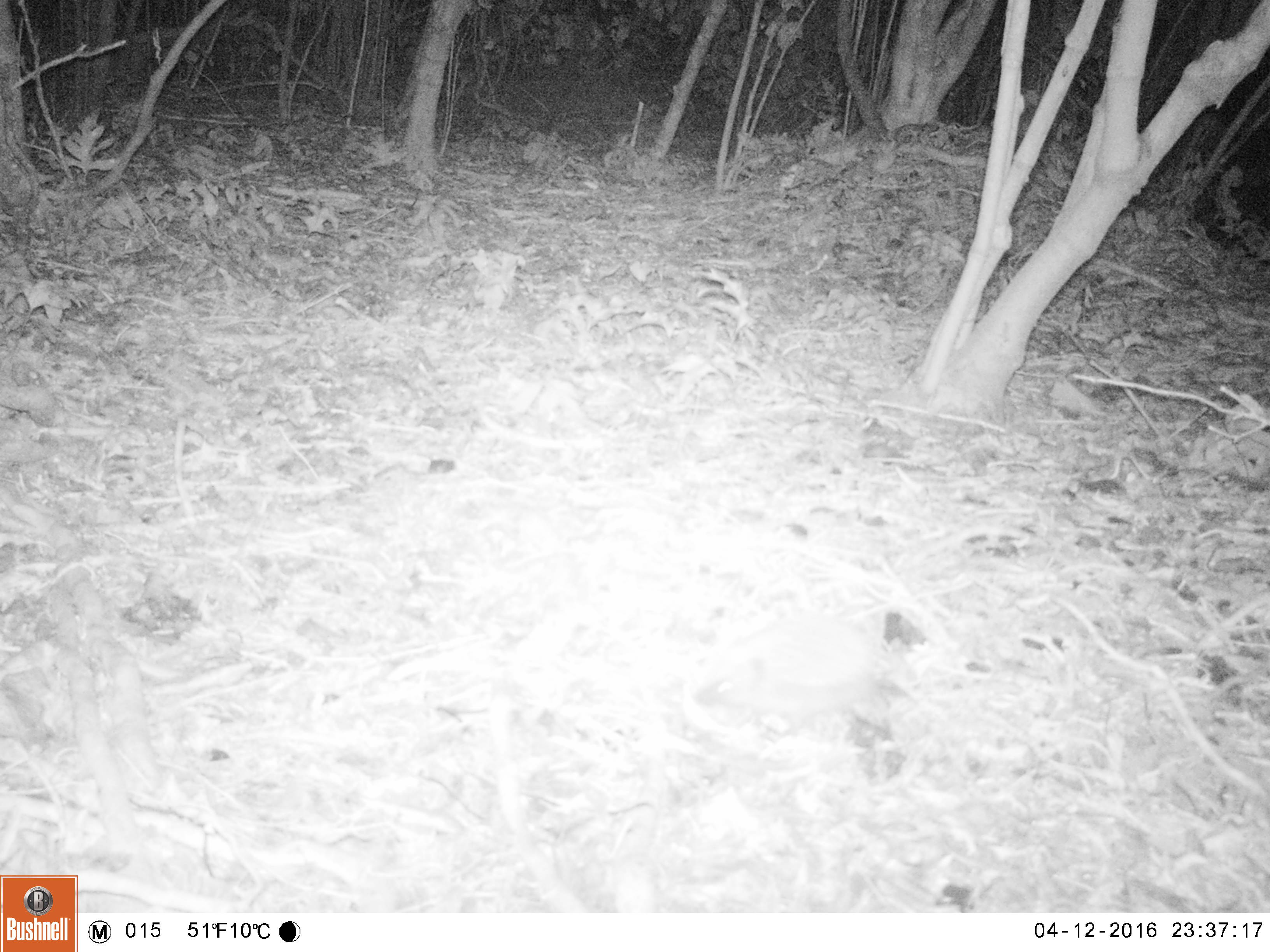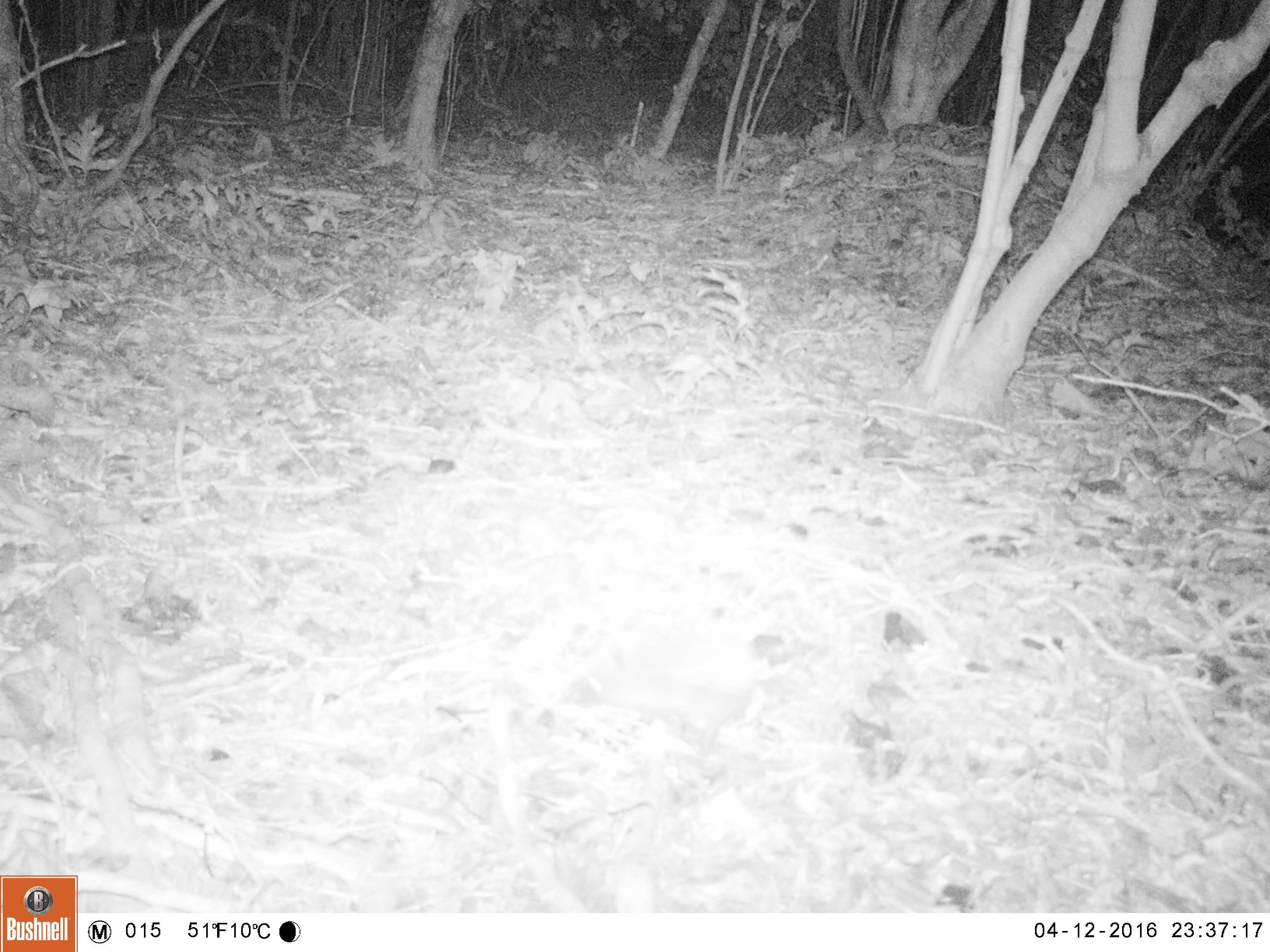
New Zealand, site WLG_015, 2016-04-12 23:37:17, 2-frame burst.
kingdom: Animalia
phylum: Chordata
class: Mammalia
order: Eulipotyphla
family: Erinaceidae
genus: Erinaceus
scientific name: Erinaceus europaeus europaeus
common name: european hedgehog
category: hedgehog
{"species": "hedgehog (european hedgehog) (Erinaceus europaeus europaeus)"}